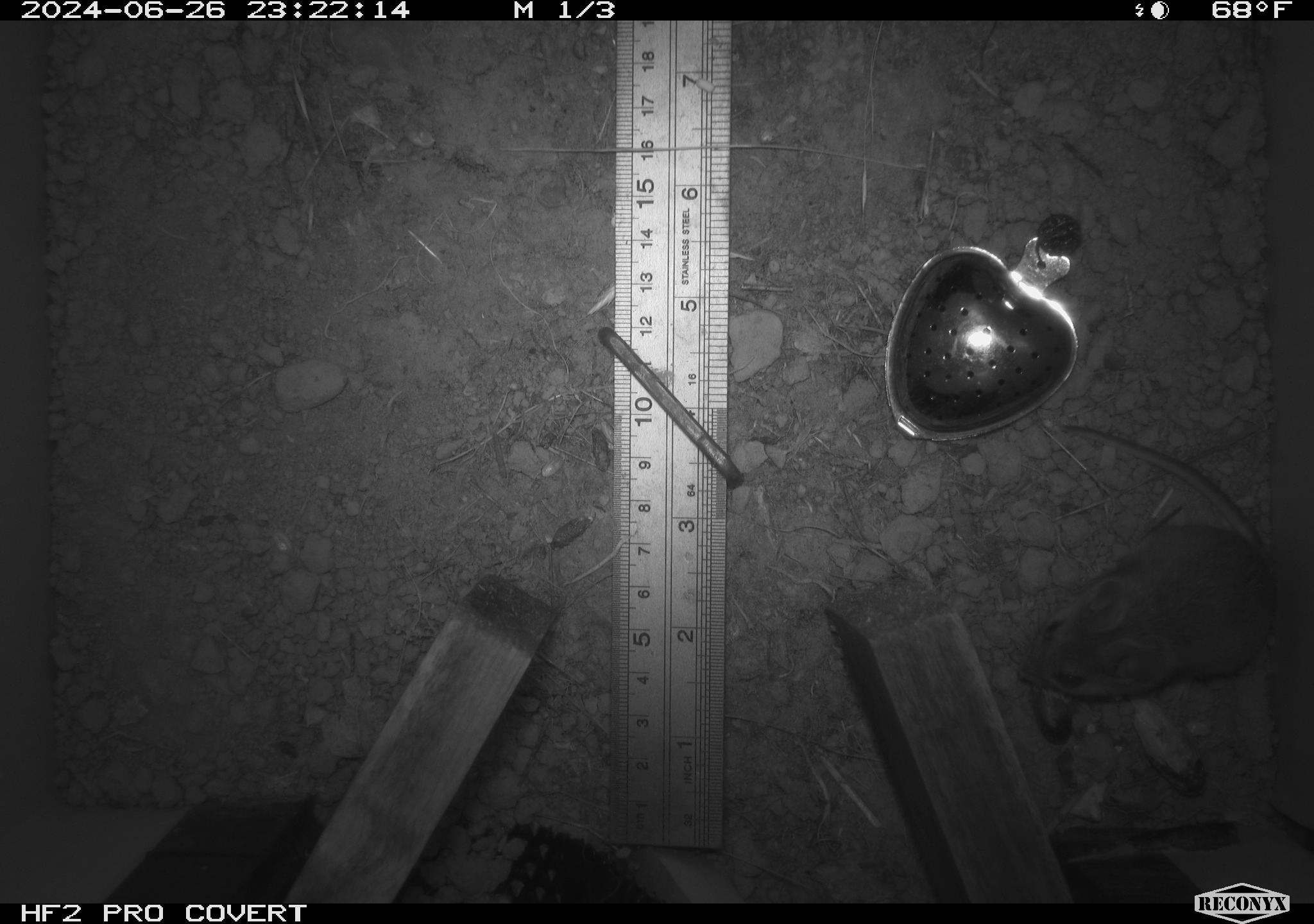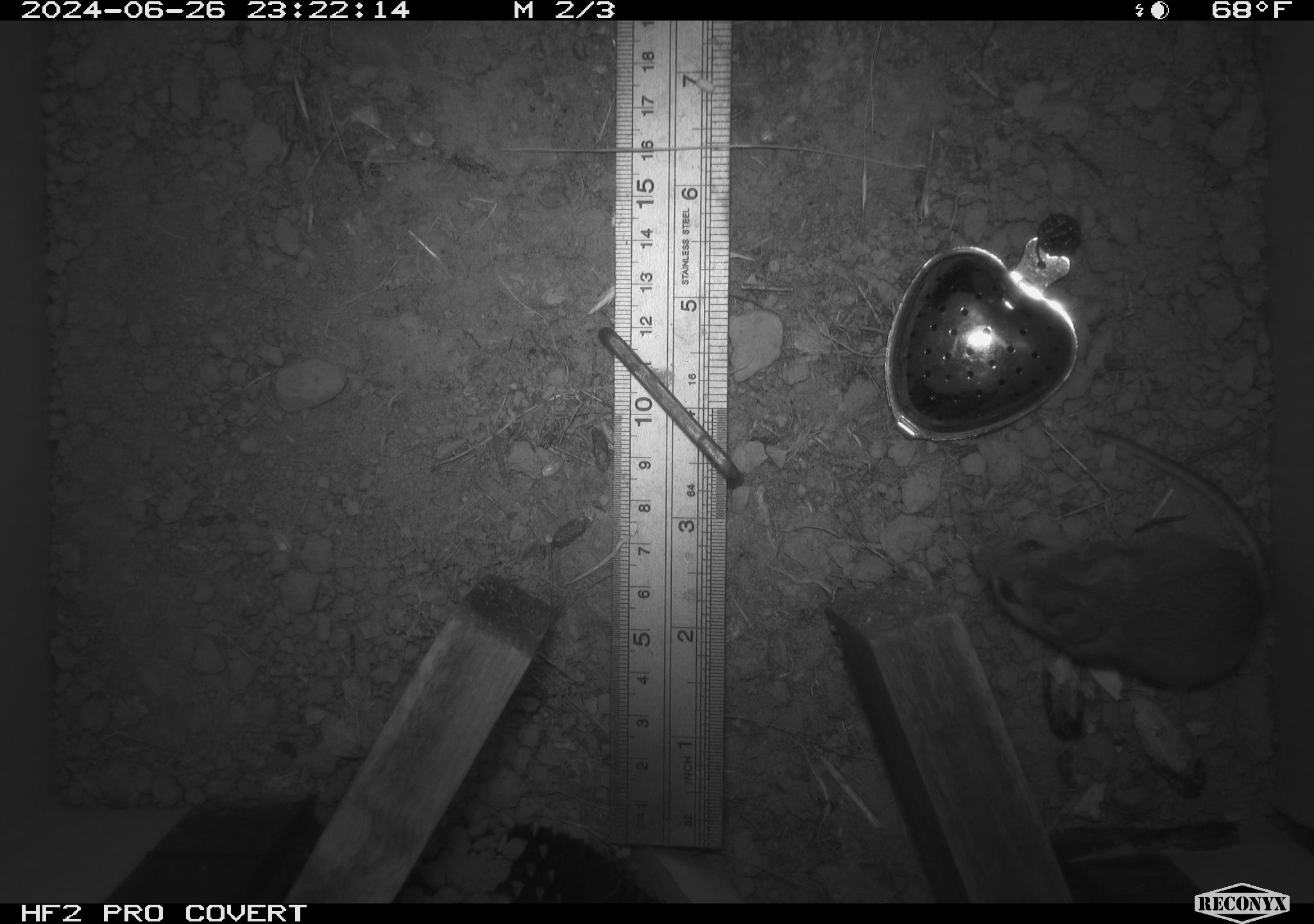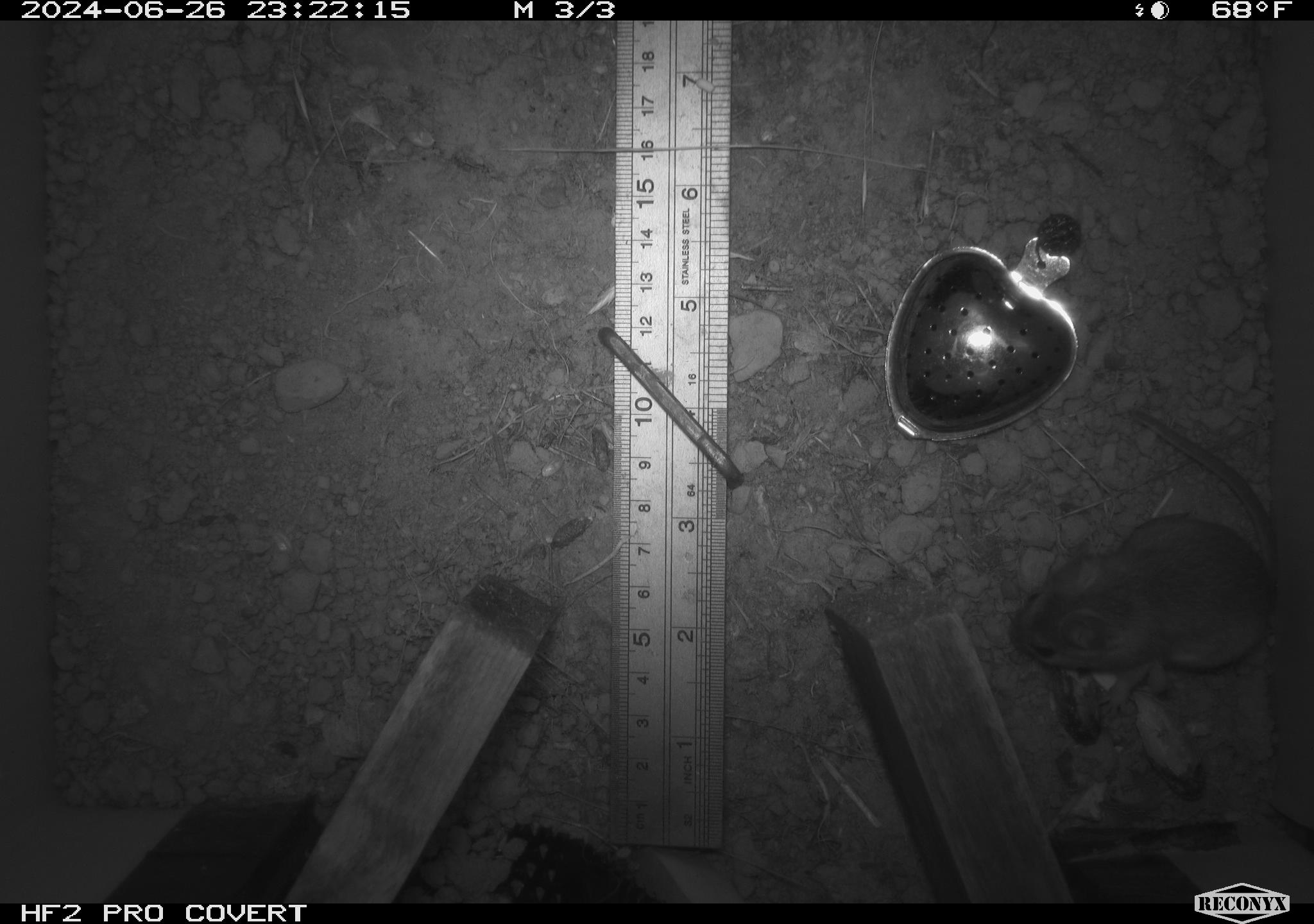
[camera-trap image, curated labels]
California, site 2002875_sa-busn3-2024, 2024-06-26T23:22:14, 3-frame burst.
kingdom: Animalia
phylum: Chordata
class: Mammalia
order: Rodentia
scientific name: Rodentia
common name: mouse species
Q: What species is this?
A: Mouse species (Rodentia).